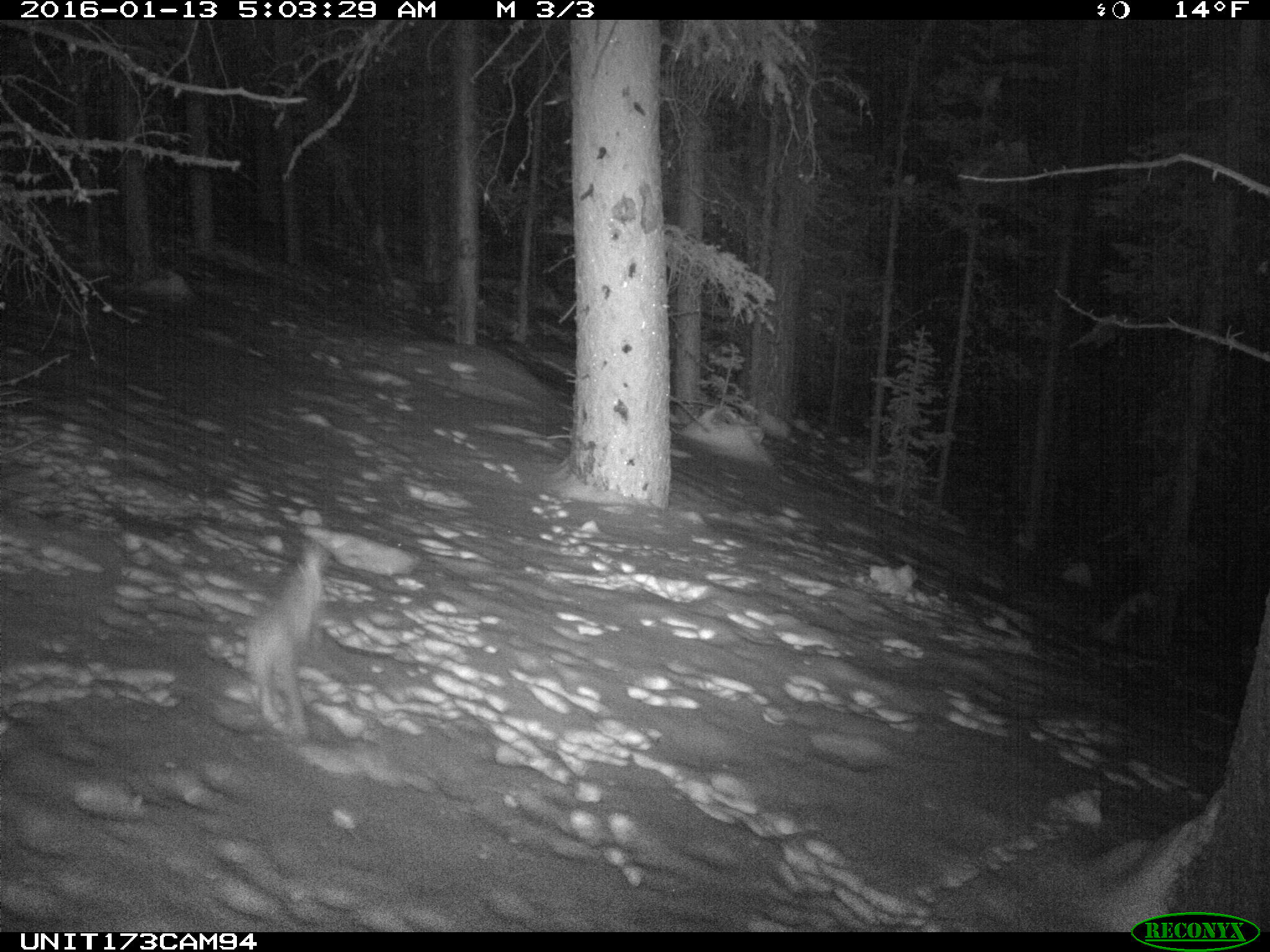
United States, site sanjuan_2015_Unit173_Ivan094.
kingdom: Animalia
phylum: Chordata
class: Mammalia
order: Lagomorpha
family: Leporidae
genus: Lepus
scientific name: Lepus americanus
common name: snowshoe hare